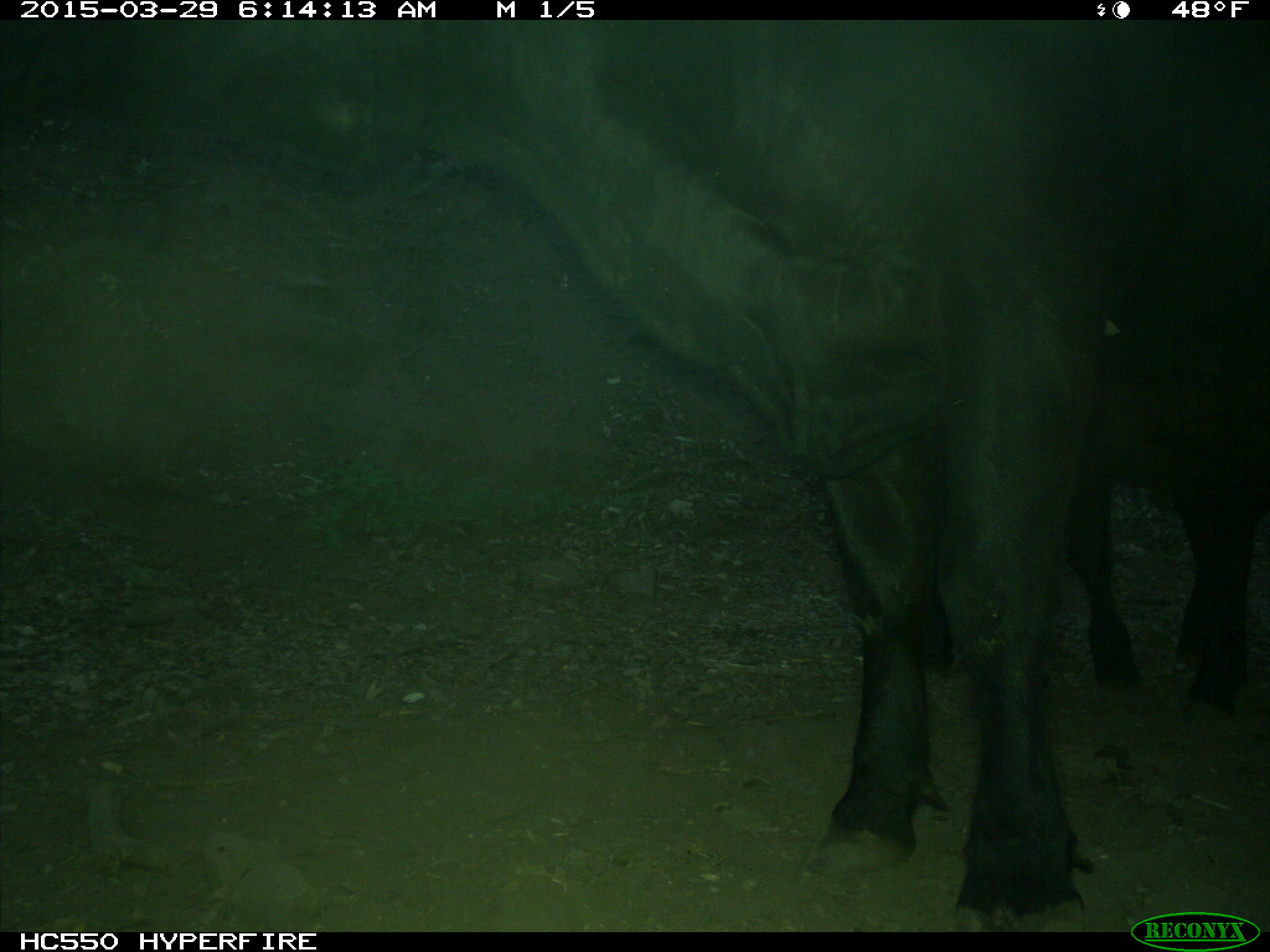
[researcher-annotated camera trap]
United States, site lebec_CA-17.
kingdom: Animalia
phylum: Chordata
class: Mammalia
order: Artiodactyla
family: Bovidae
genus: Bos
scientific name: Bos taurus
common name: domestic cow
Bos taurus (domestic cow).